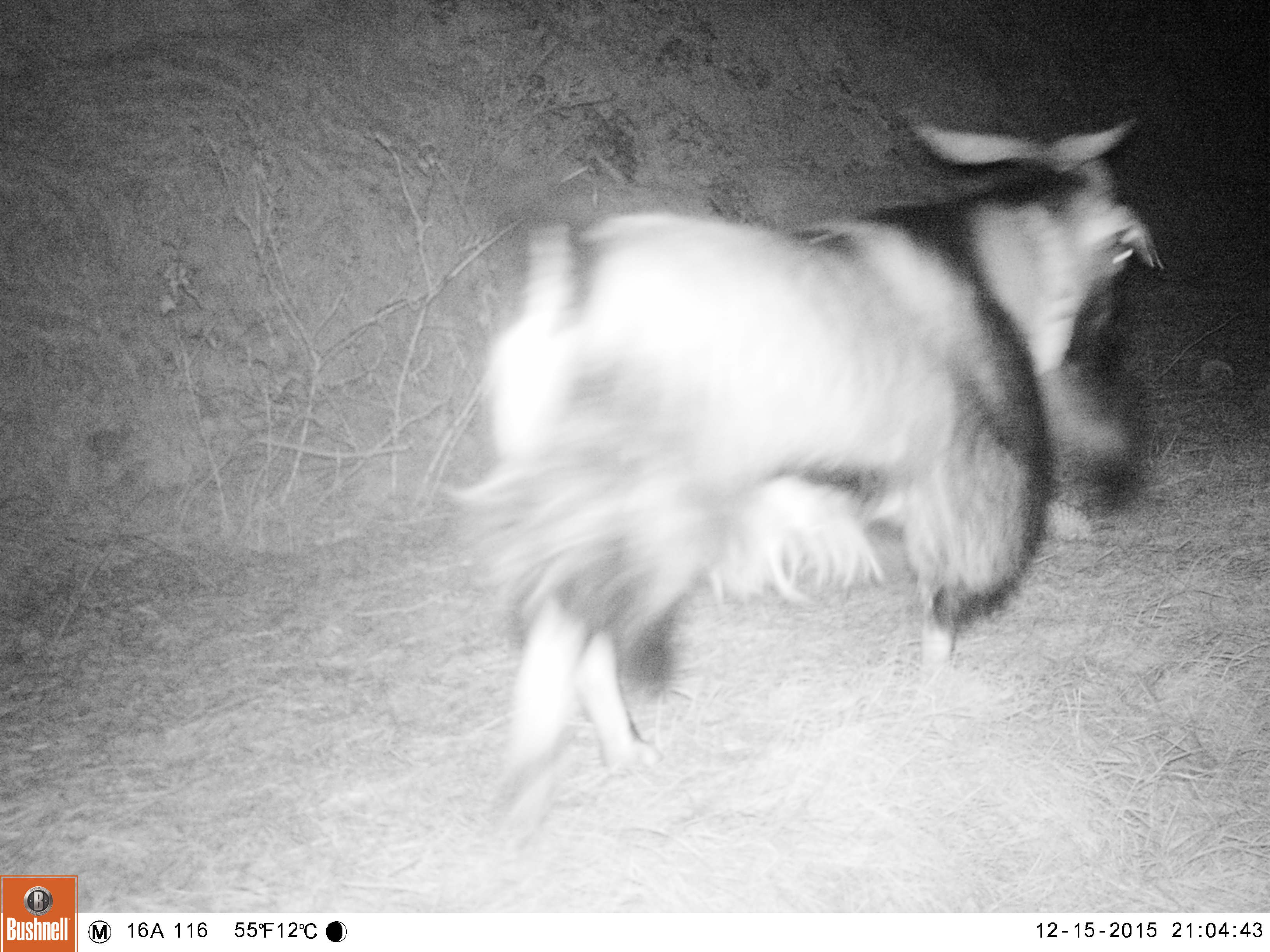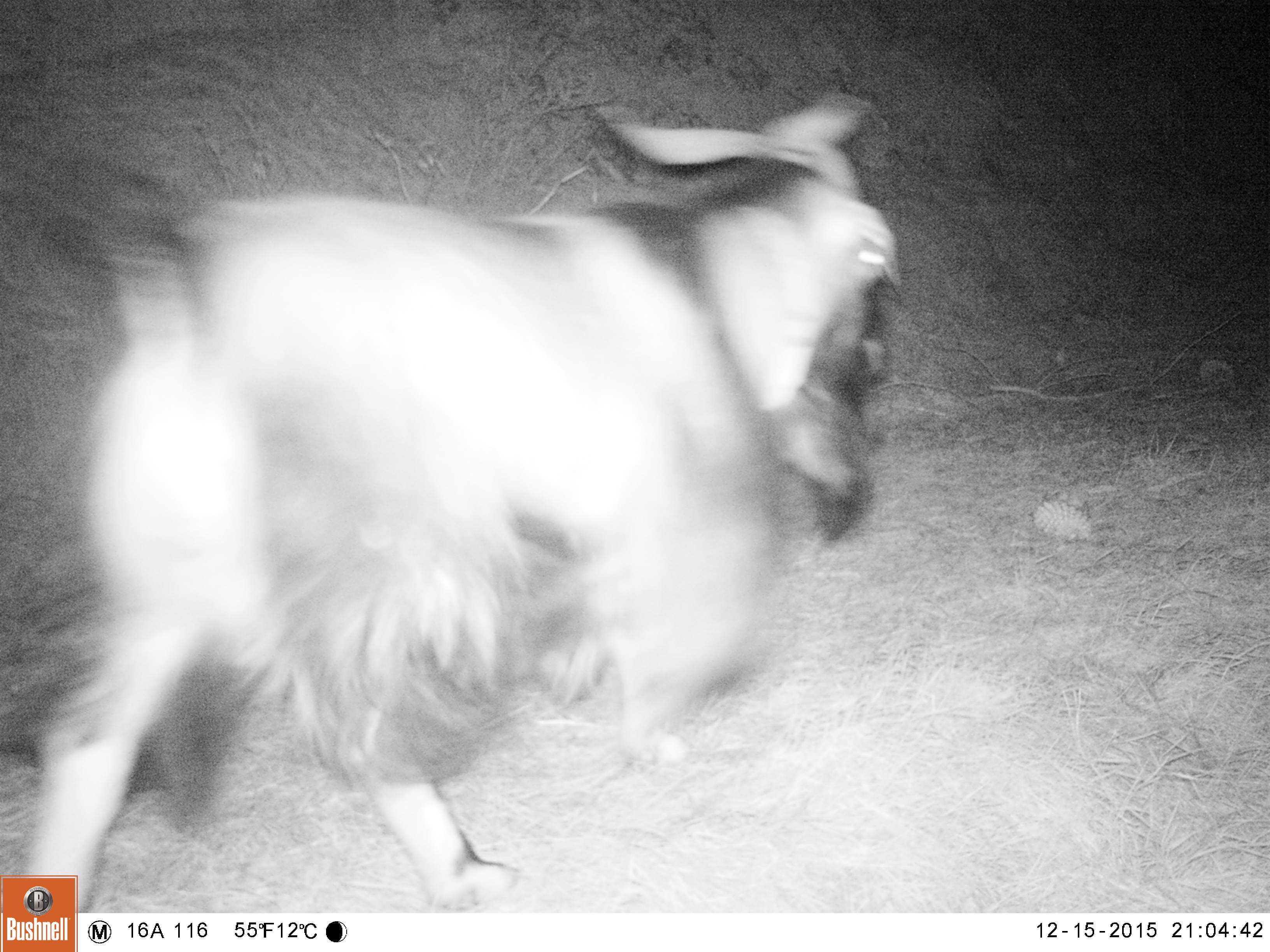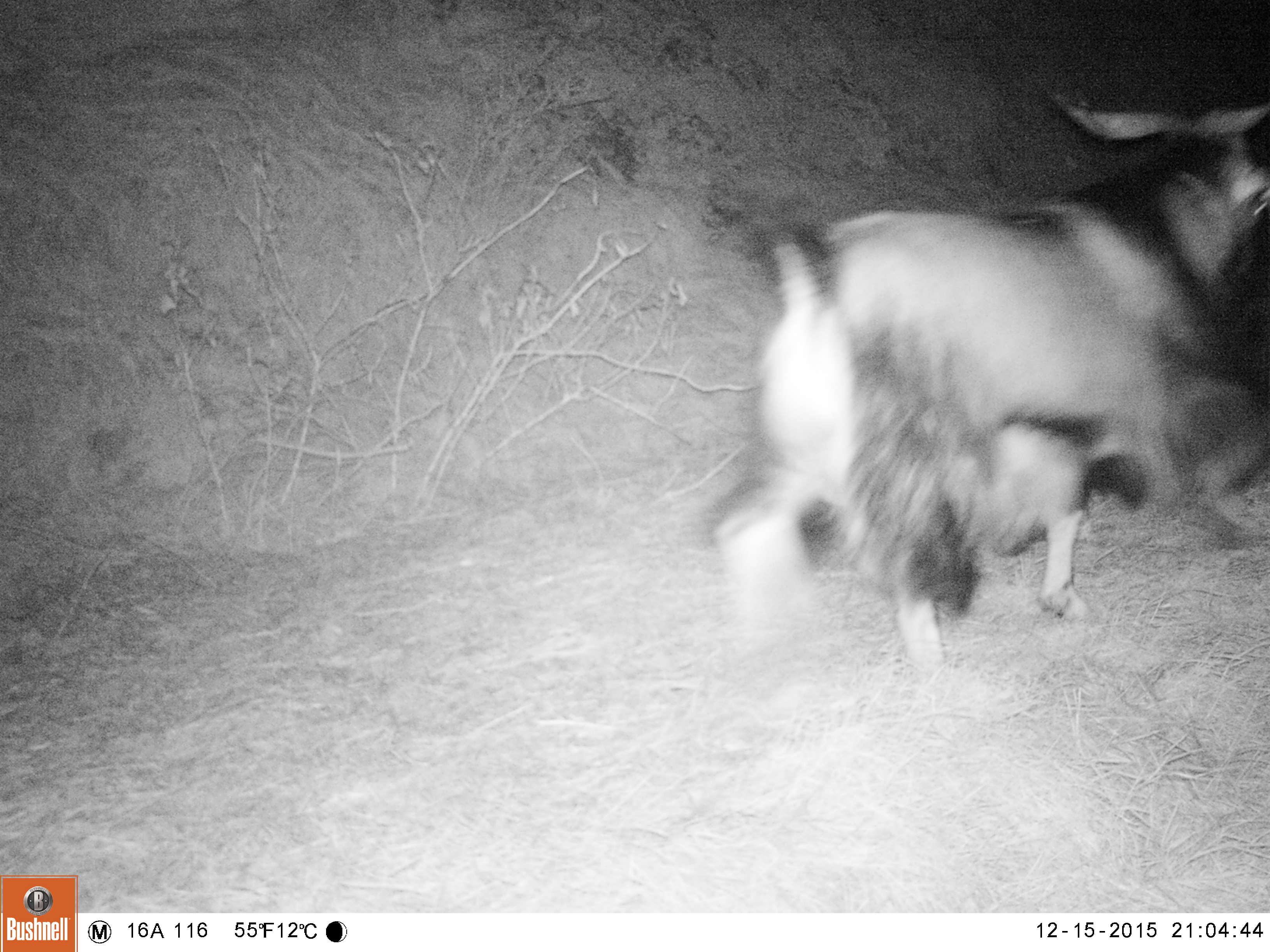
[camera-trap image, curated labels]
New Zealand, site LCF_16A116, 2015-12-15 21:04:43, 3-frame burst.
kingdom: Animalia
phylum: Chordata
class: Mammalia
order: Artiodactyla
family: Bovidae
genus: Capra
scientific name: Capra hircus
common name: goat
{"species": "goat (Capra hircus)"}